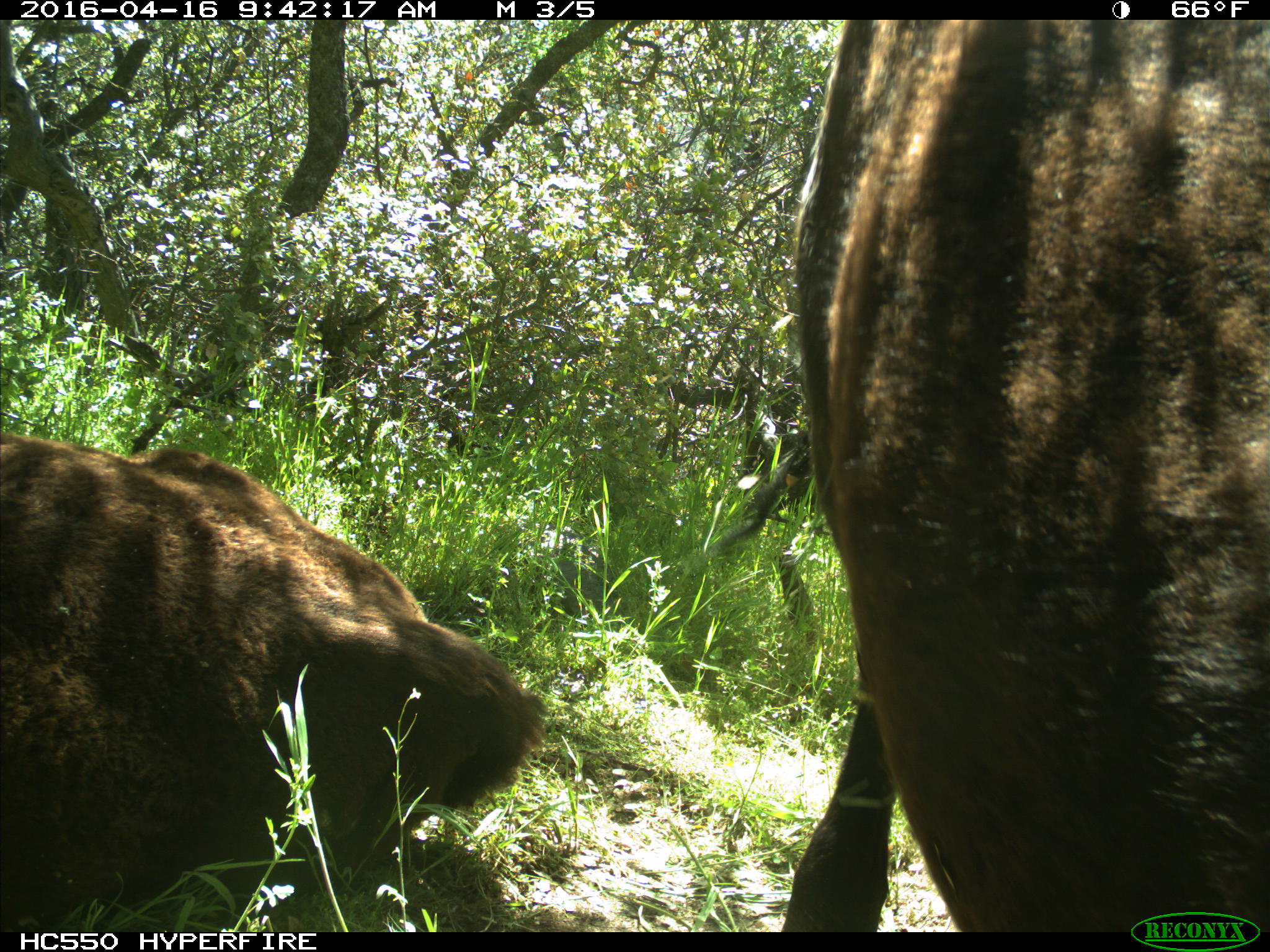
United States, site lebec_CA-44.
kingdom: Animalia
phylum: Chordata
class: Mammalia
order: Artiodactyla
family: Bovidae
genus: Bos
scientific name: Bos taurus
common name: domestic cow